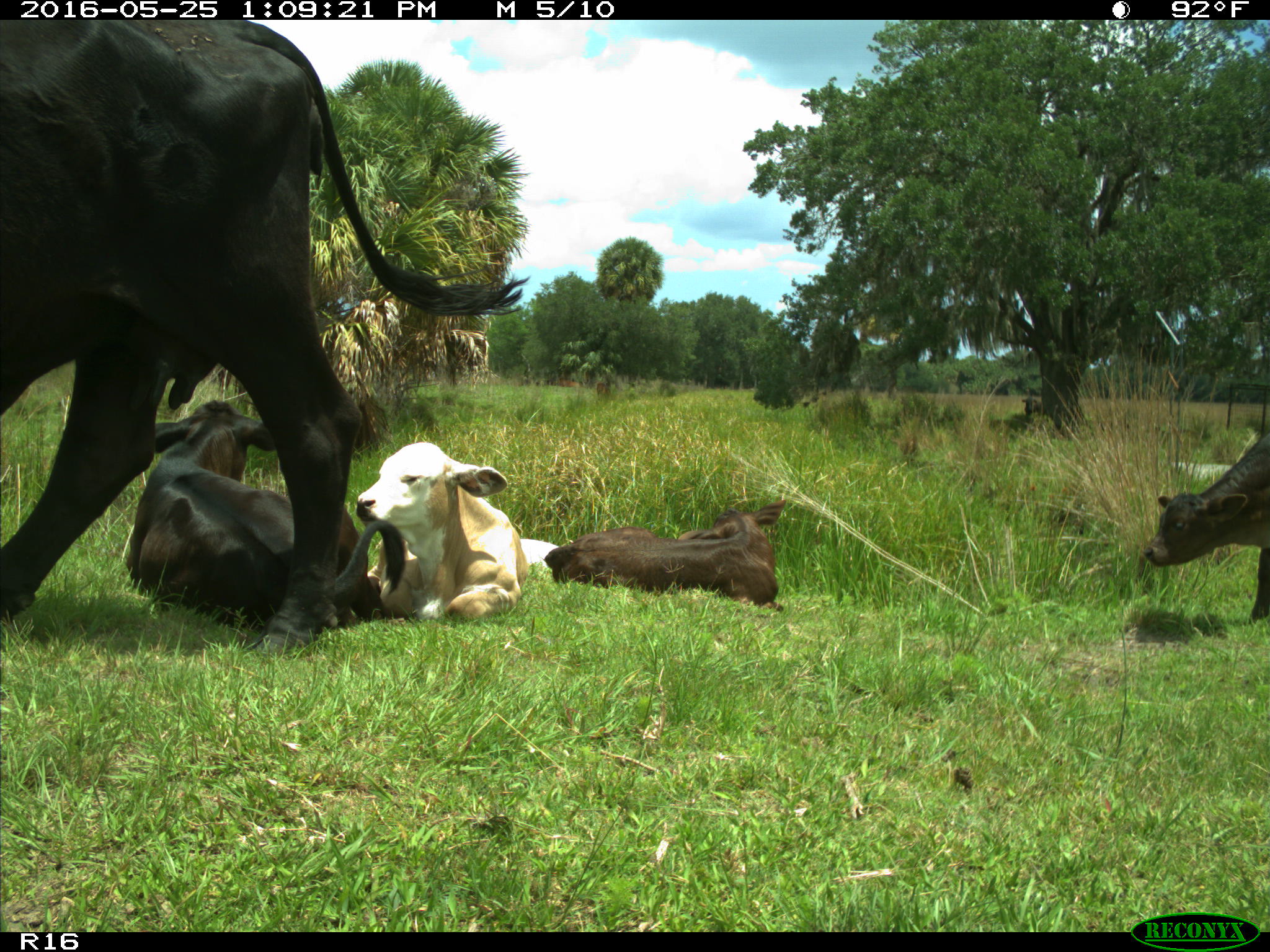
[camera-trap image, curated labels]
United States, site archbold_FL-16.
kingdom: Animalia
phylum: Chordata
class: Mammalia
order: Artiodactyla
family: Bovidae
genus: Bos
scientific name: Bos taurus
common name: domestic cow